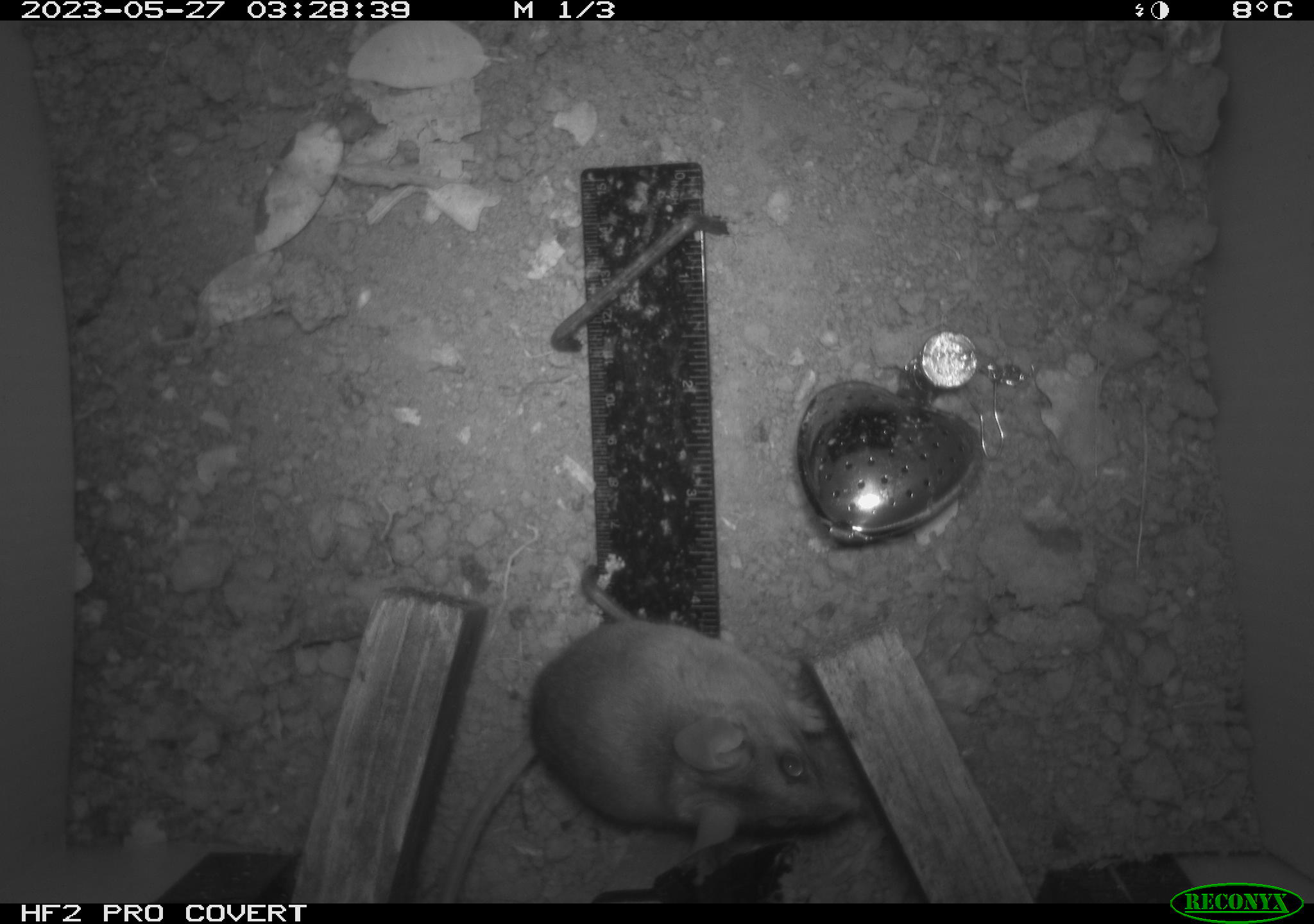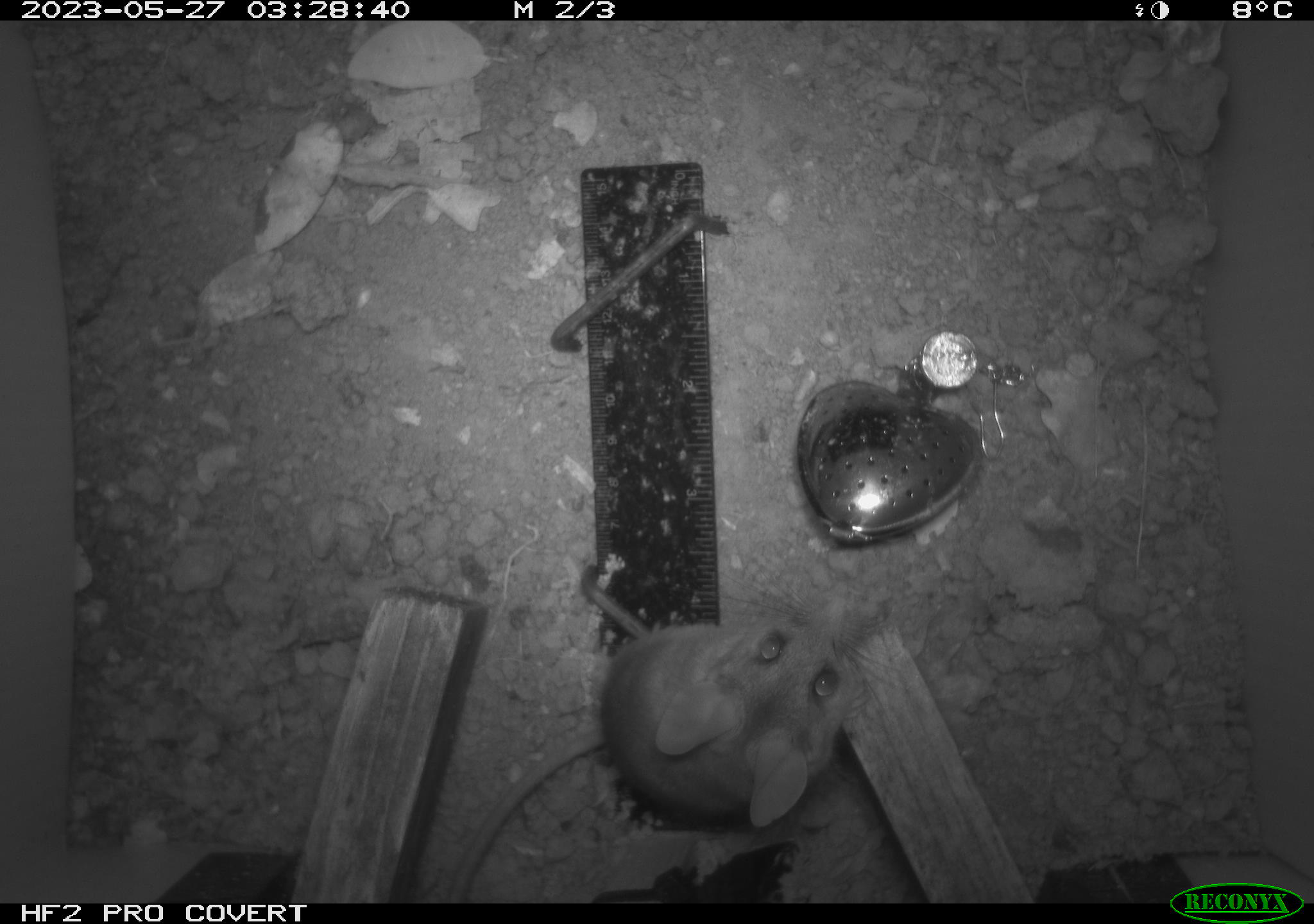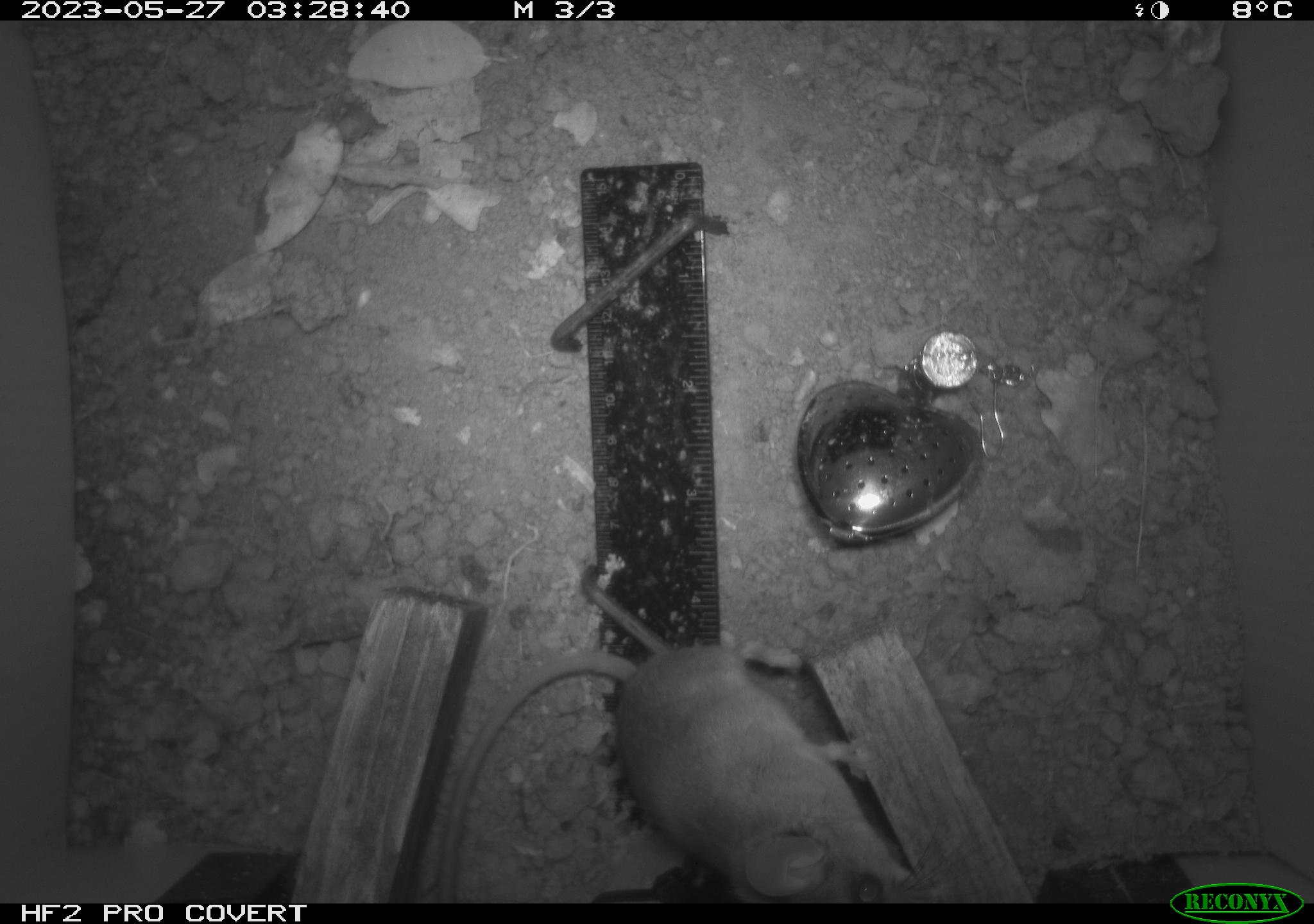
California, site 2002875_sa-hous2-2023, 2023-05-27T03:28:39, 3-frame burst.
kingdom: Animalia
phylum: Chordata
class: Mammalia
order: Rodentia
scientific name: Rodentia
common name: mouse species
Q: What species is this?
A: Mouse species (Rodentia).